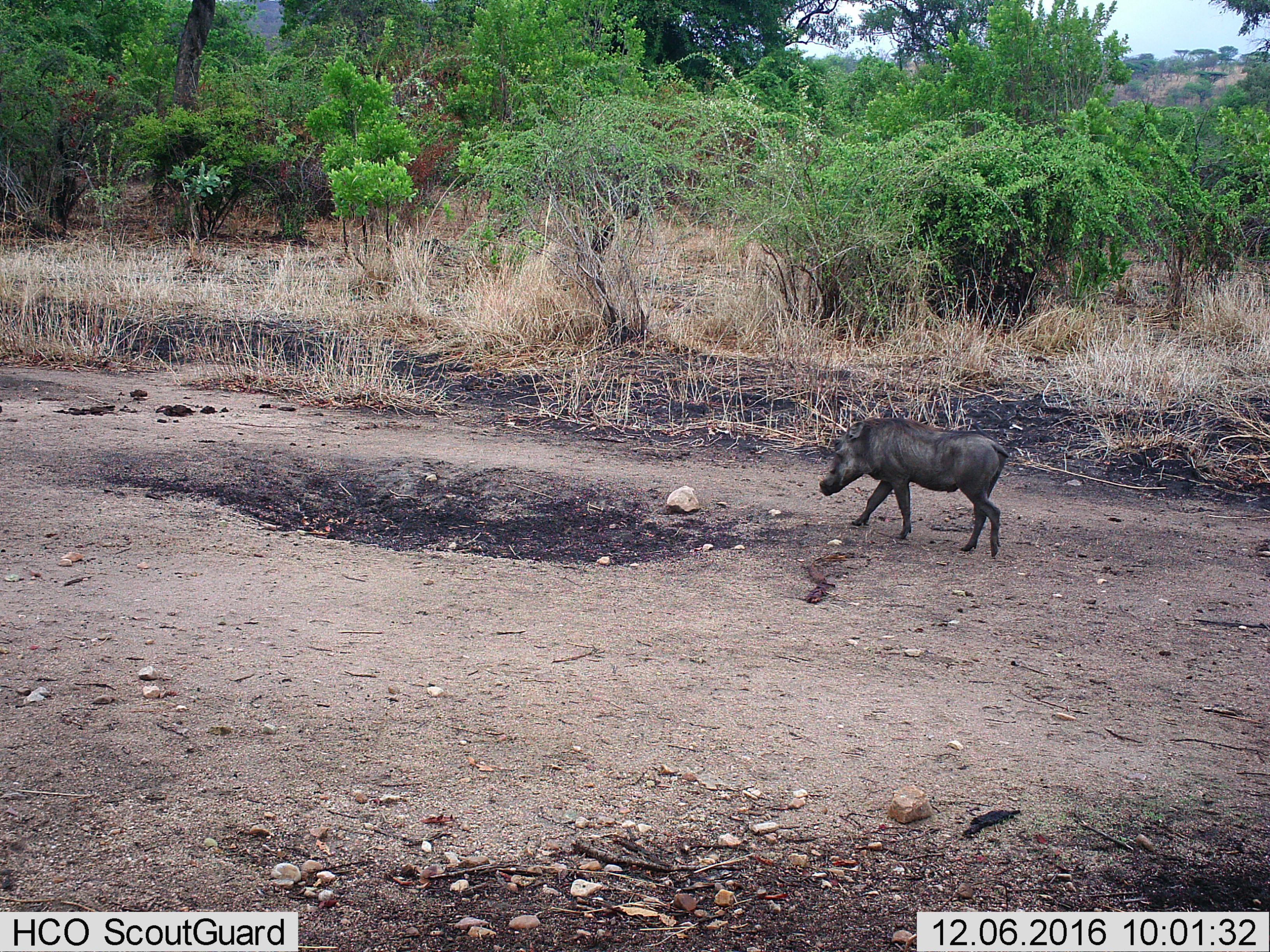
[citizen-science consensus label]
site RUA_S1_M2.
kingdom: Animalia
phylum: Chordata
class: Mammalia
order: Artiodactyla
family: Suidae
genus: Phacochoerus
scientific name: Phacochoerus africanus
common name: warthog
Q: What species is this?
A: Warthog (Phacochoerus africanus).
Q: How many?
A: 1.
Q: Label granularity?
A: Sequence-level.